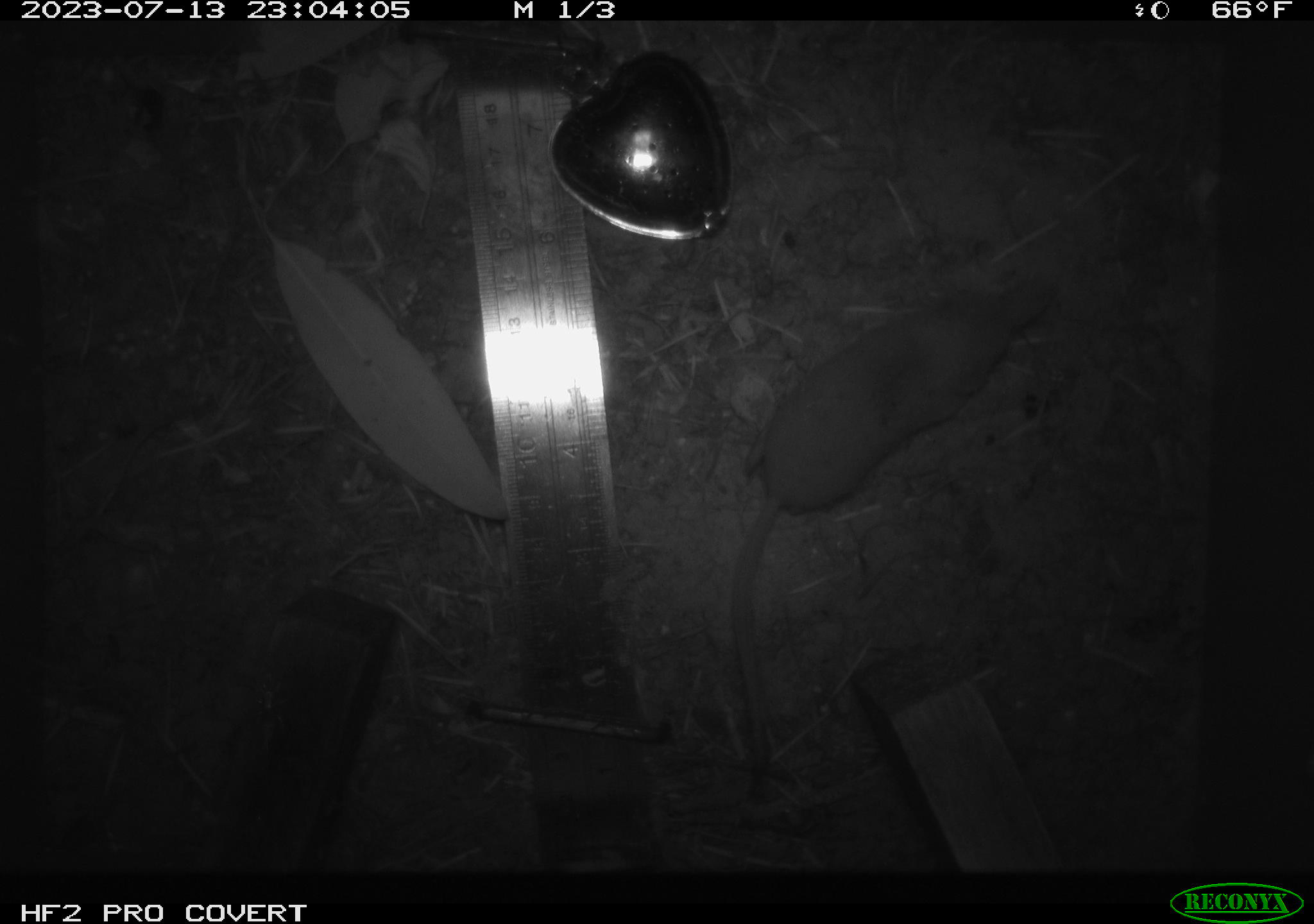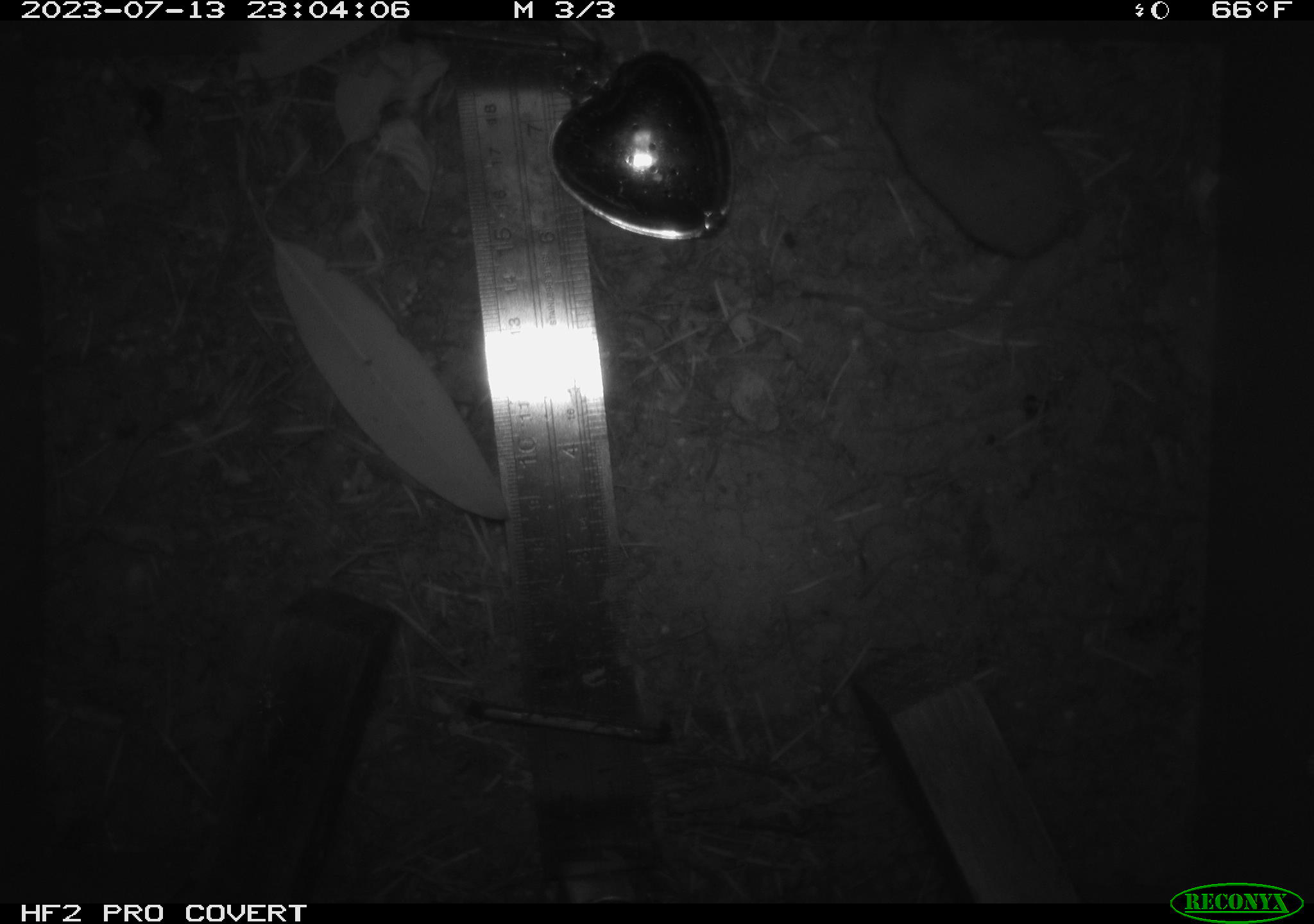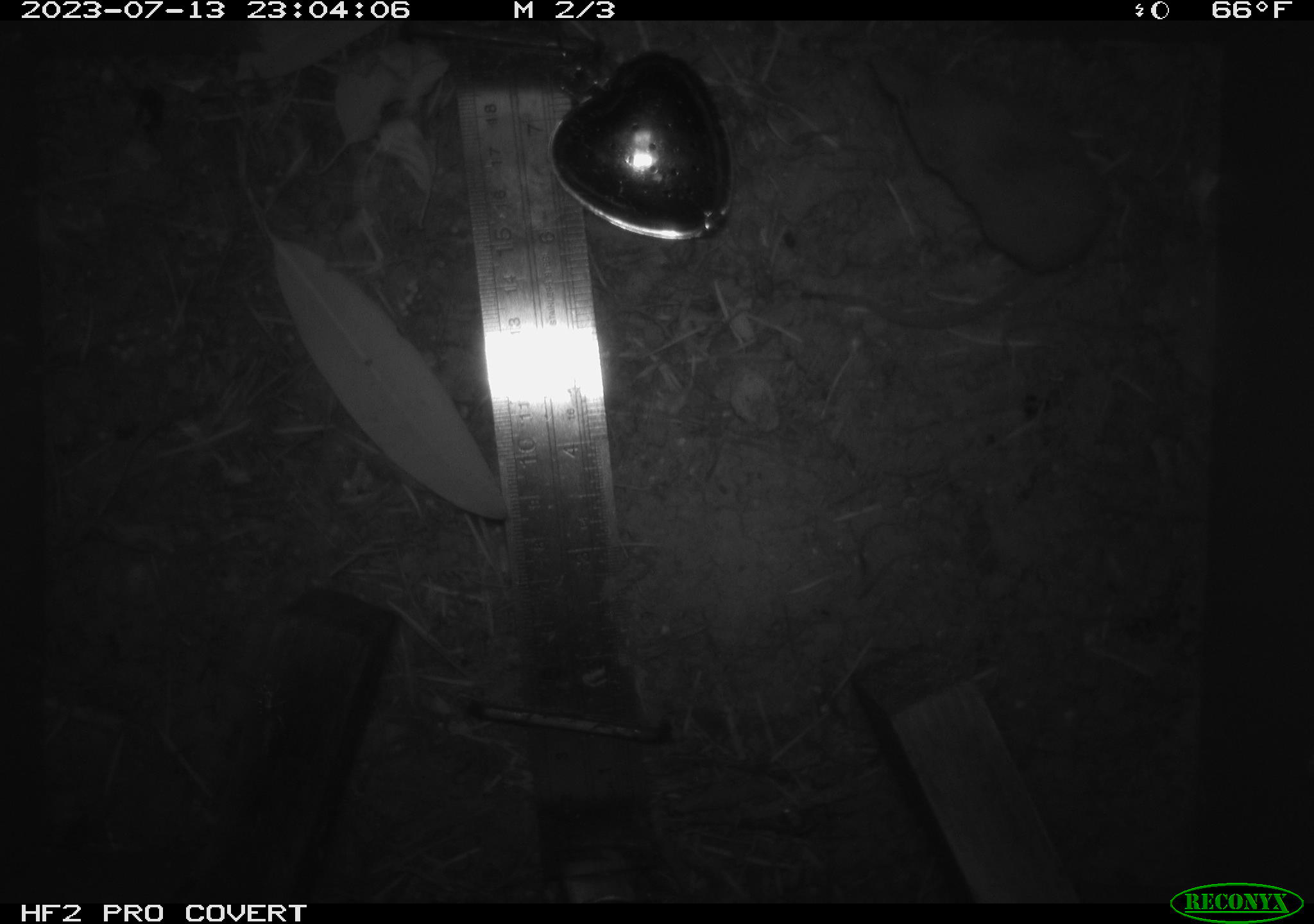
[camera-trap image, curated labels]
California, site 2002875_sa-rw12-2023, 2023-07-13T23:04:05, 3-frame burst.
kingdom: Animalia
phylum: Chordata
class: Mammalia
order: Eulipotyphla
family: Soricidae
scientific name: Soricidae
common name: shrews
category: soricidae family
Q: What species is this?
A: Soricidae family (shrews) (Soricidae).